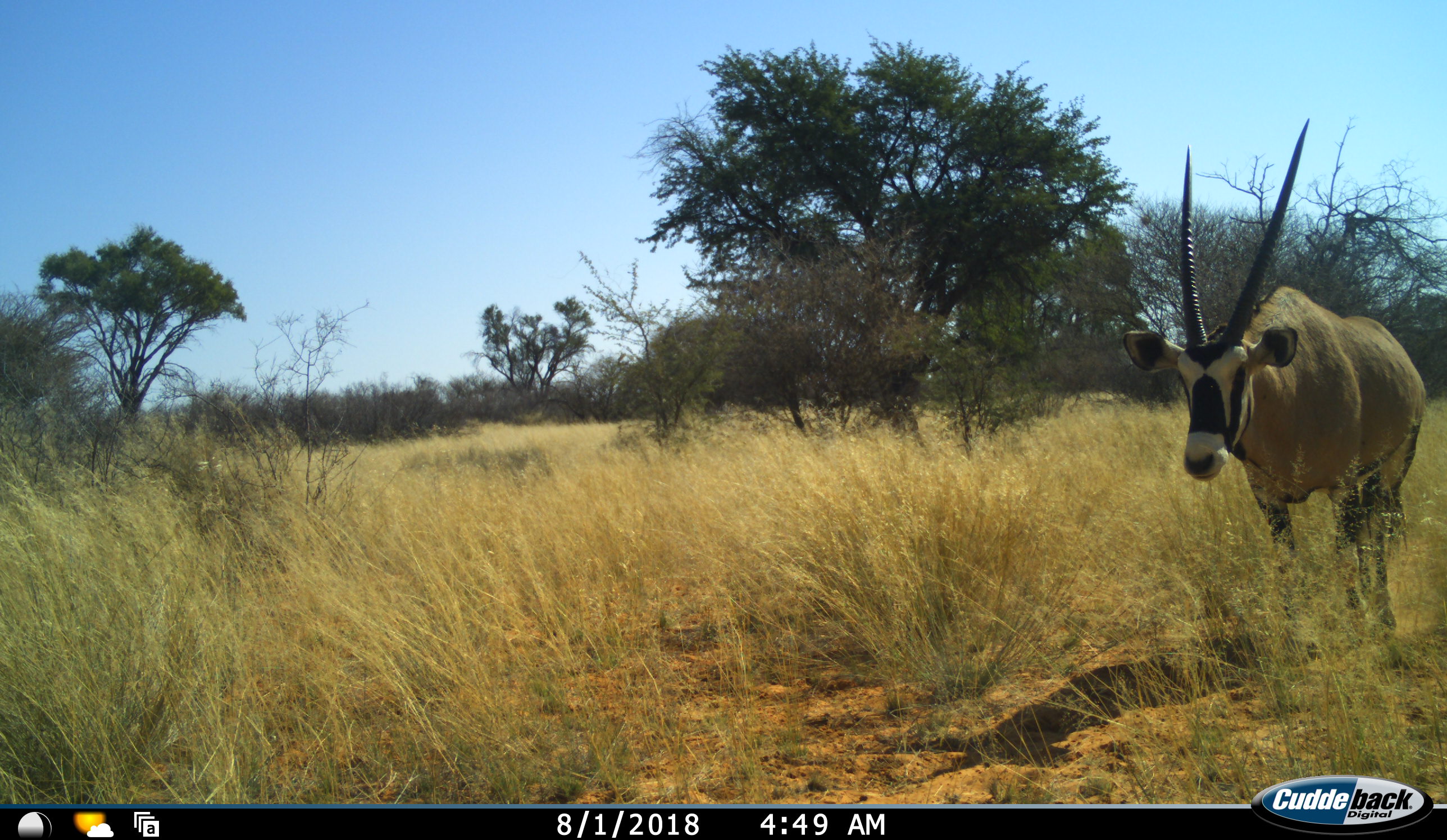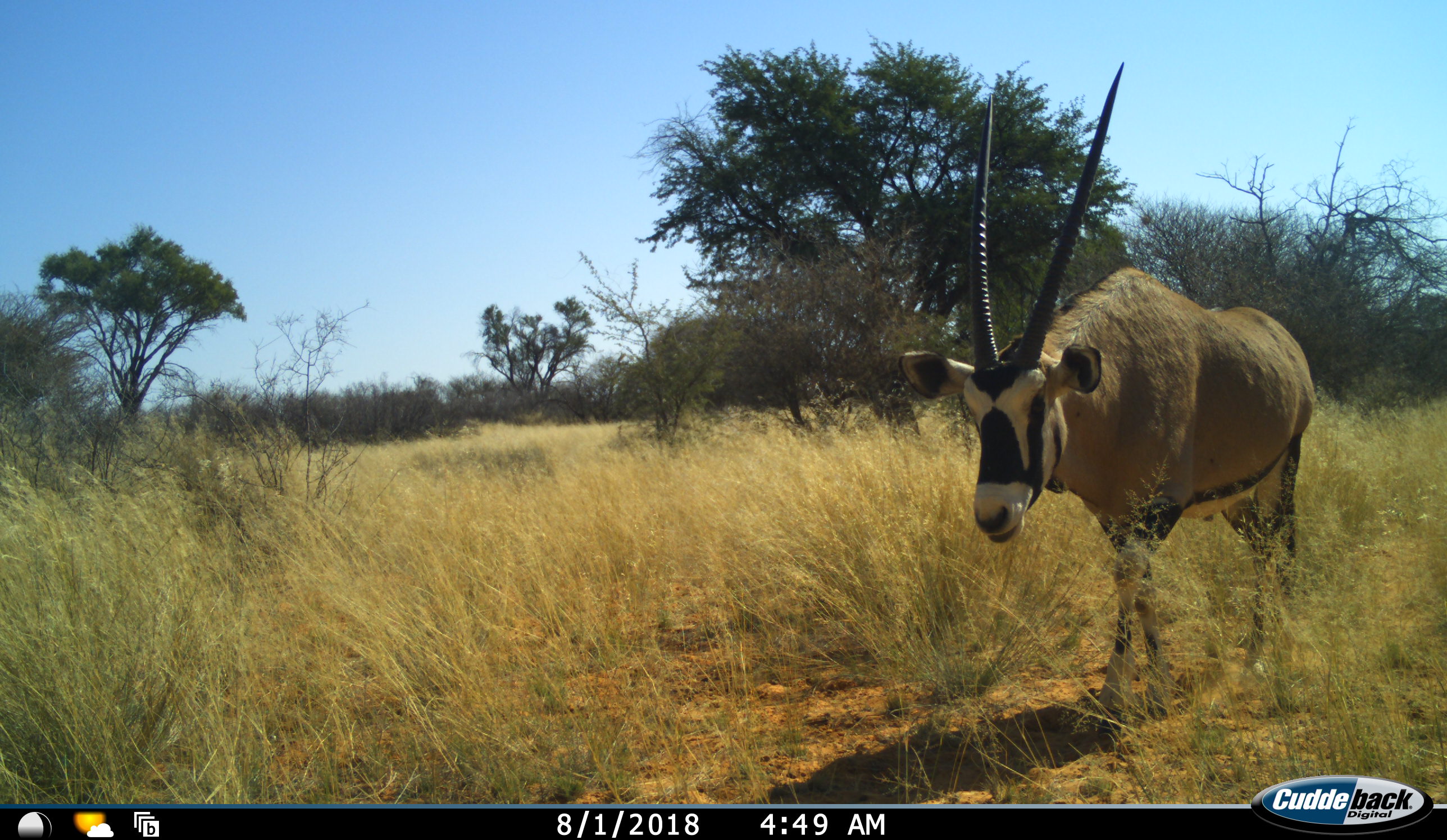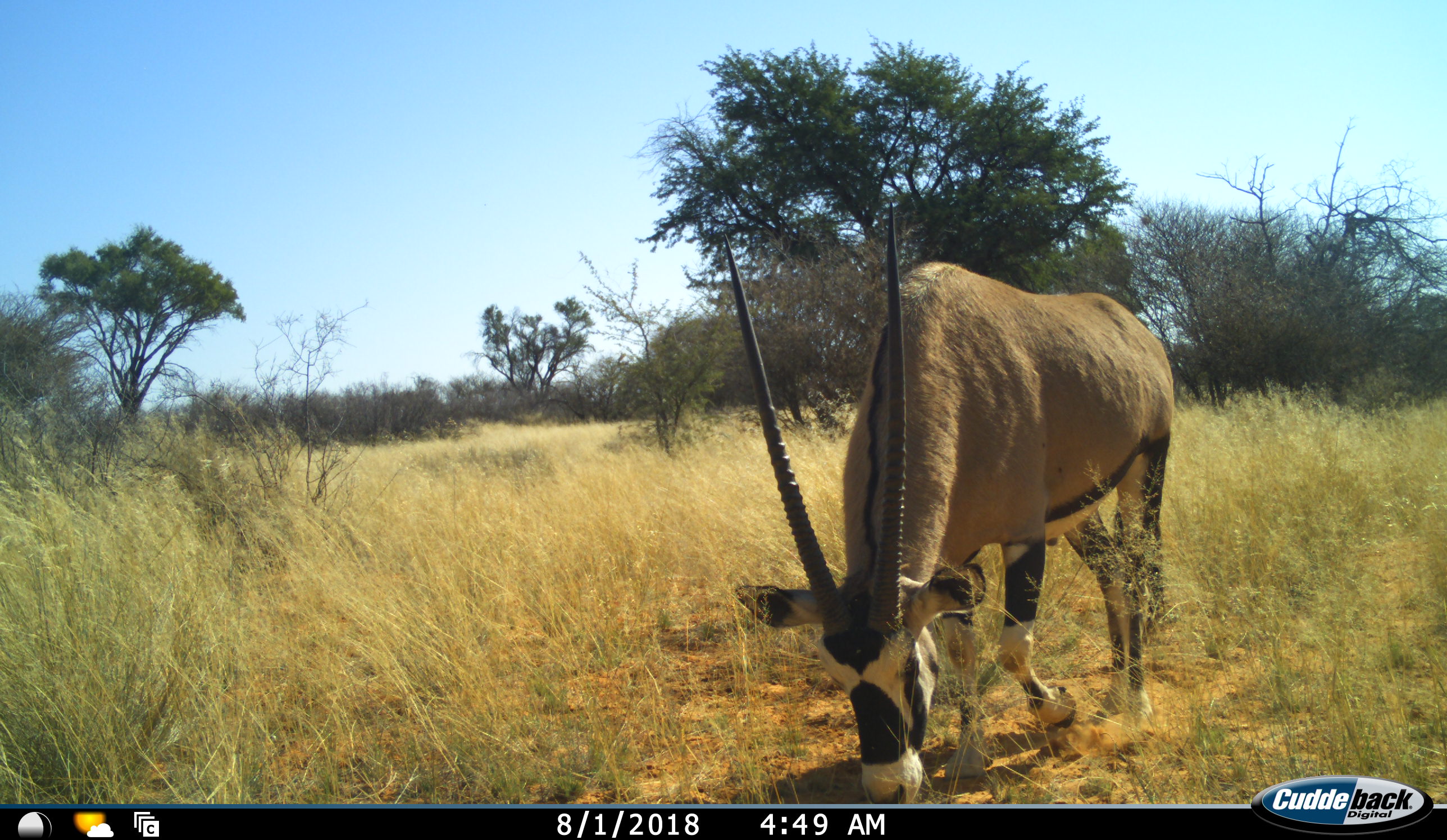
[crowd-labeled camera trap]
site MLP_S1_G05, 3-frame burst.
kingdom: Animalia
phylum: Chordata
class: Mammalia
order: Artiodactyla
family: Bovidae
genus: Oryx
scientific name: Oryx gazella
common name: gemsbok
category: oryx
Oryx (gemsbok) (Oryx gazella), count 1. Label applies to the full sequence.